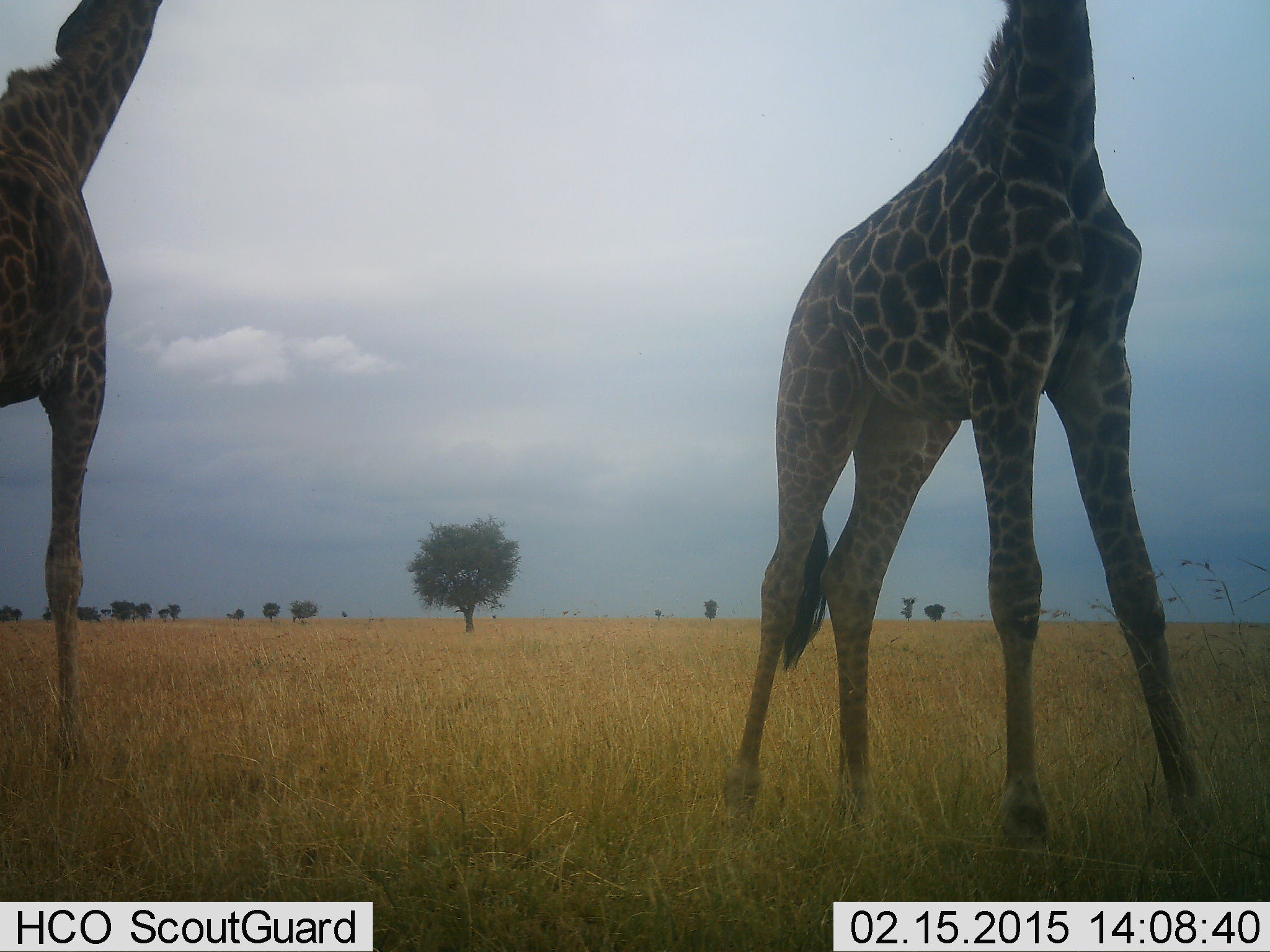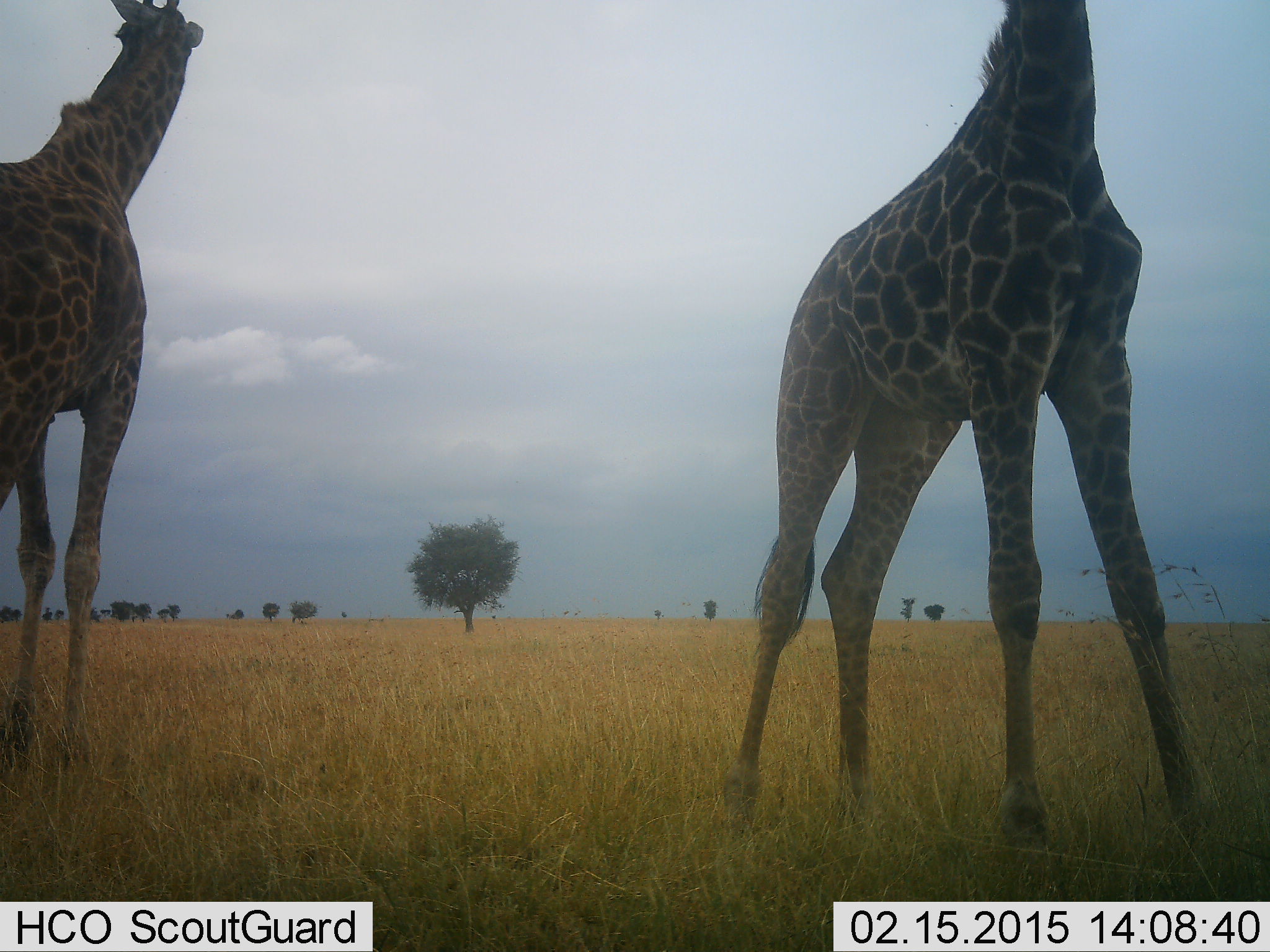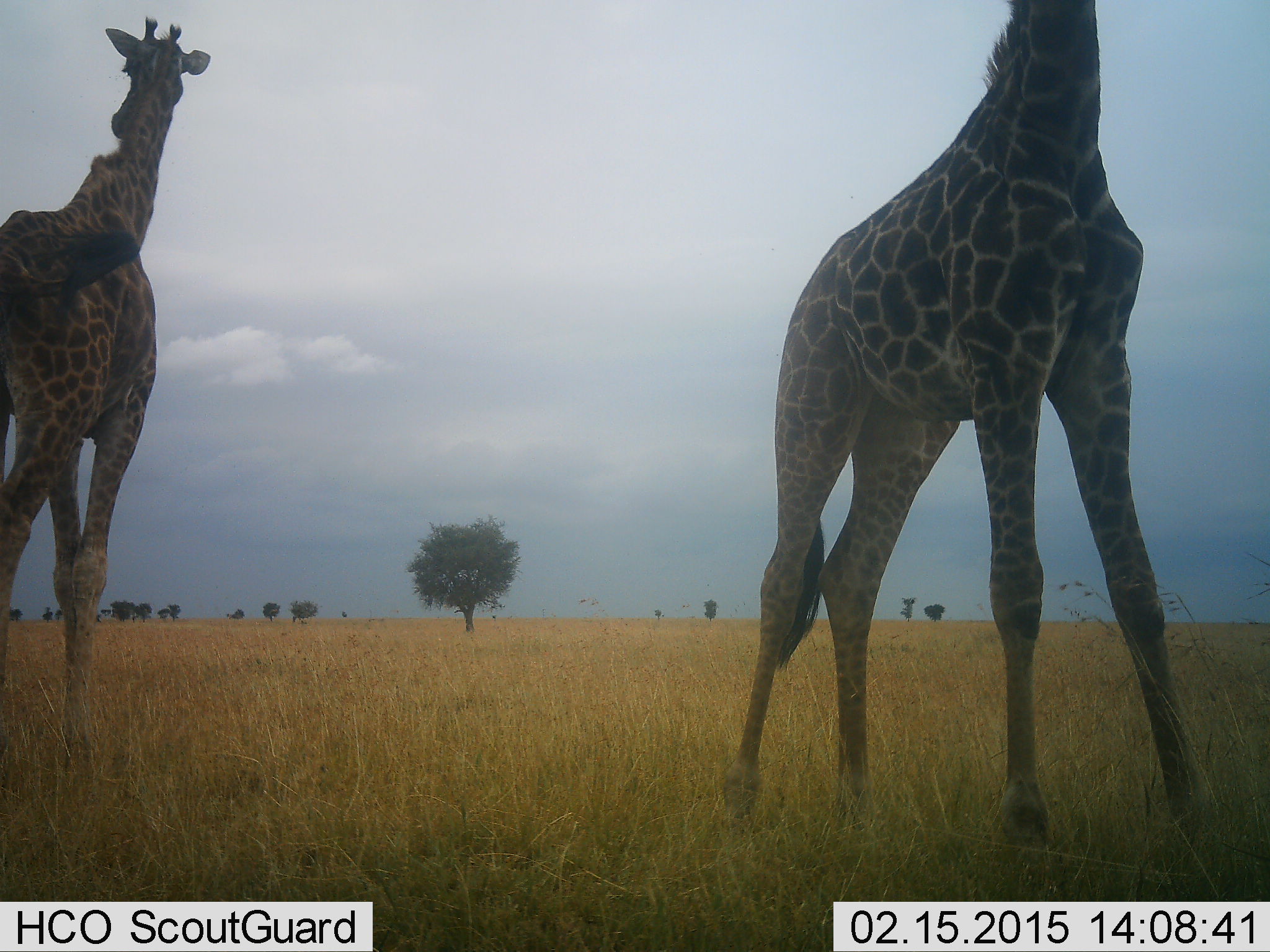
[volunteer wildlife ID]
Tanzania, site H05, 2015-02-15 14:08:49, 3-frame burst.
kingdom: Animalia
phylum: Chordata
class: Mammalia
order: Artiodactyla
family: Giraffidae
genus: Giraffa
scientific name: Giraffa camelopardalis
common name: giraffe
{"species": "giraffe (Giraffa camelopardalis)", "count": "2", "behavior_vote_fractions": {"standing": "100%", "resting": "0%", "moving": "30%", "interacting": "0%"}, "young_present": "0%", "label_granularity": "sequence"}